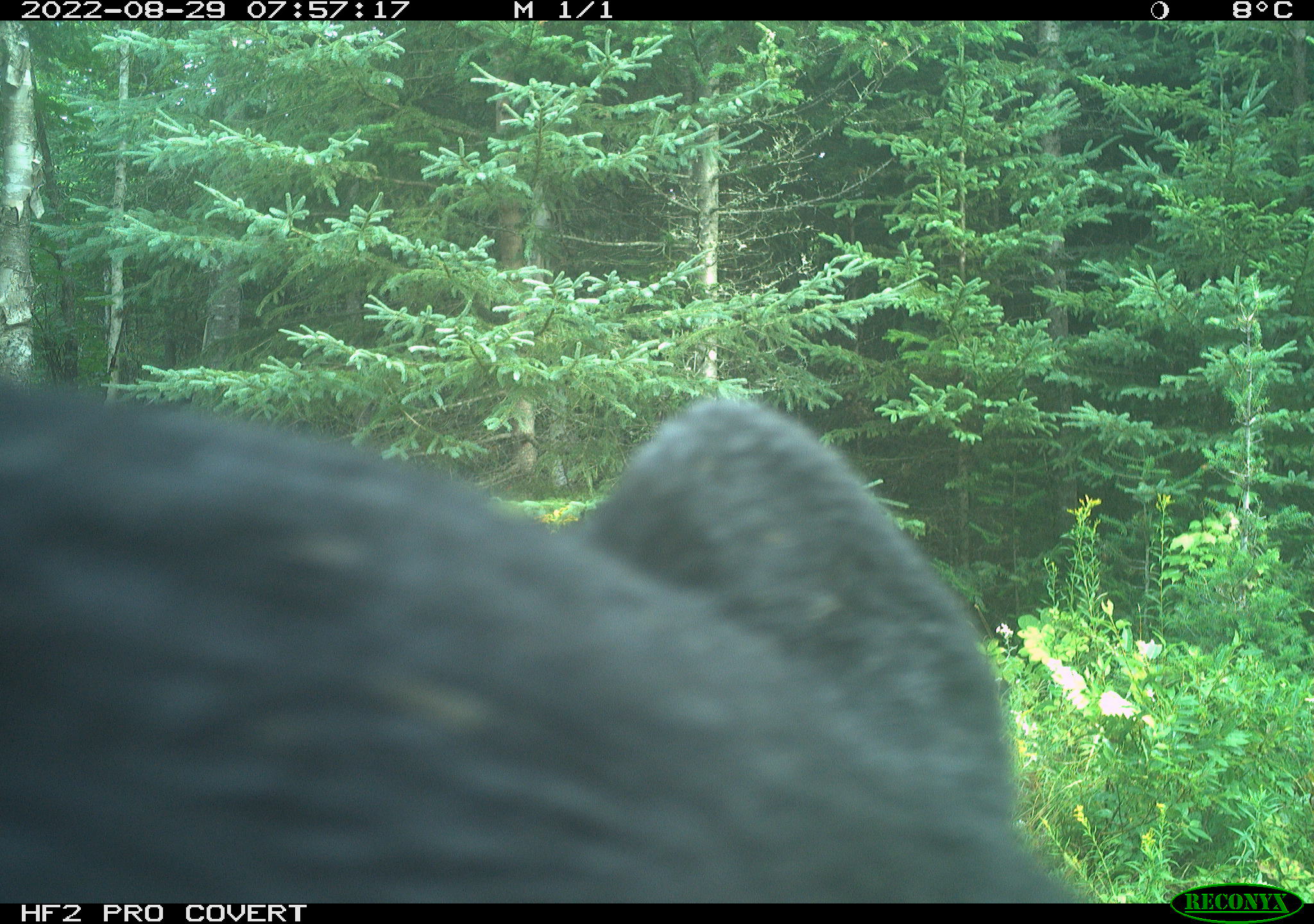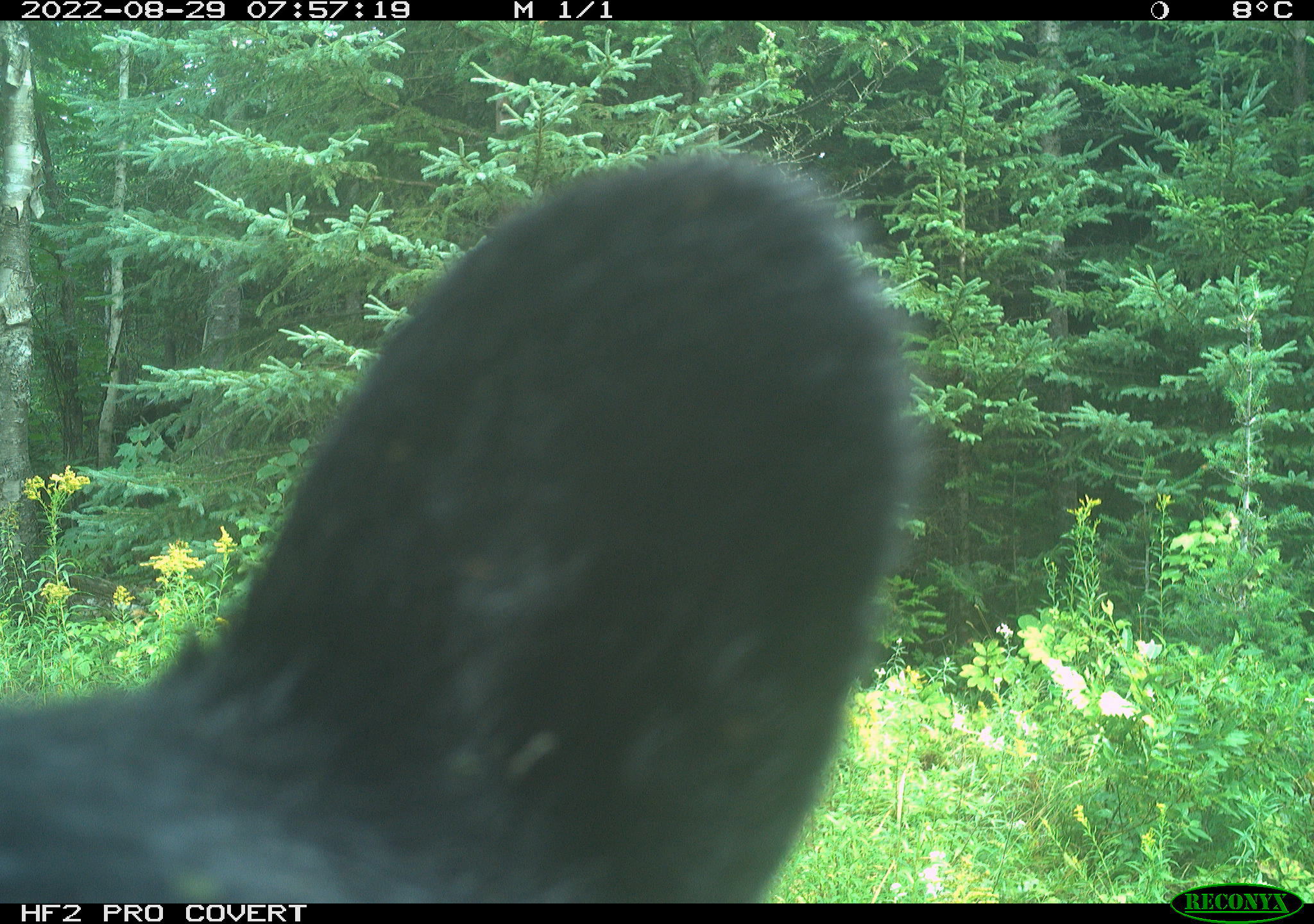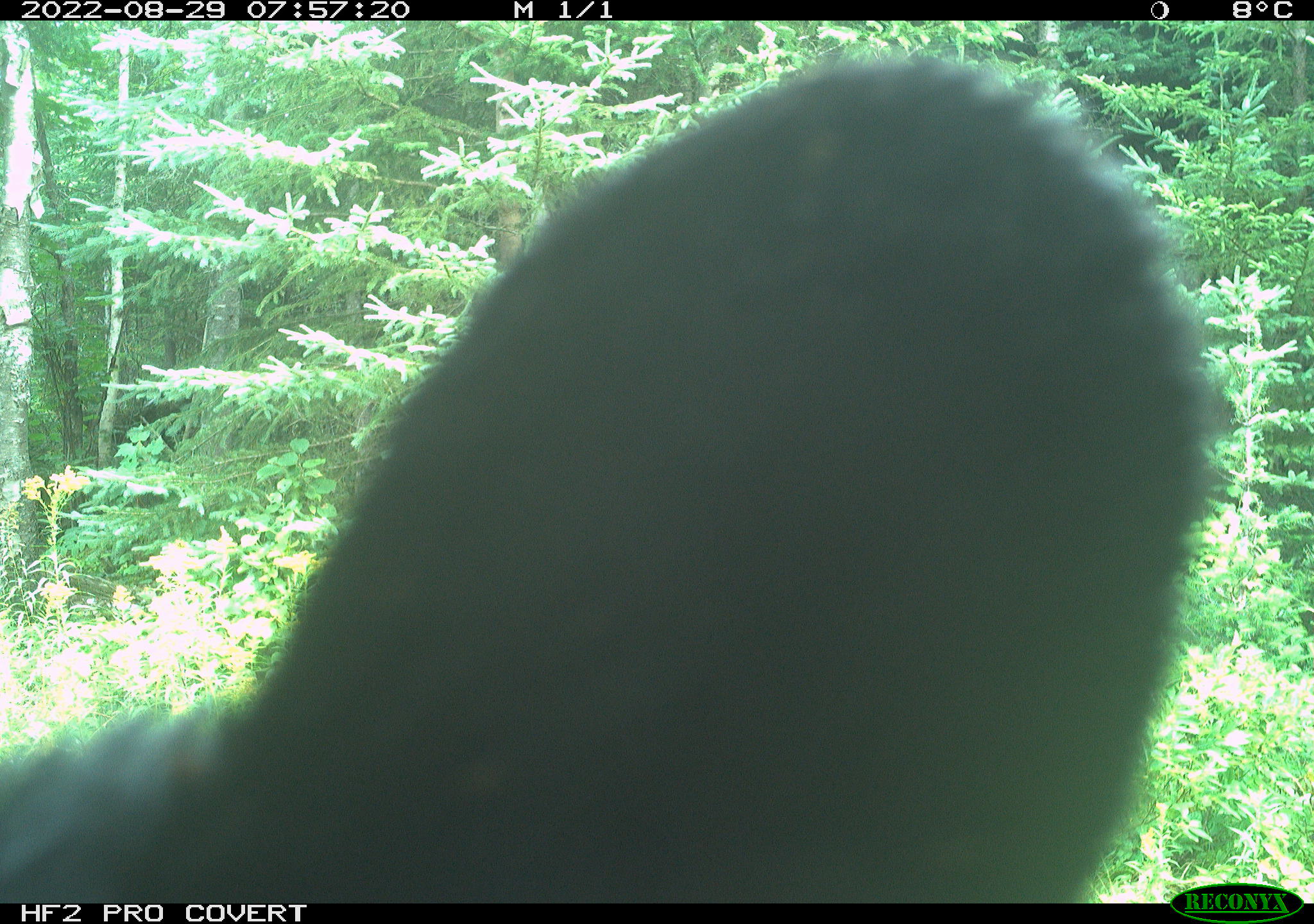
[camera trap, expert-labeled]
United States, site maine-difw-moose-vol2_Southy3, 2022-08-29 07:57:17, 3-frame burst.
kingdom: Animalia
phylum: Chordata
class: Mammalia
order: Carnivora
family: Ursidae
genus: Ursus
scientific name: Ursus americanus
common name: black bear